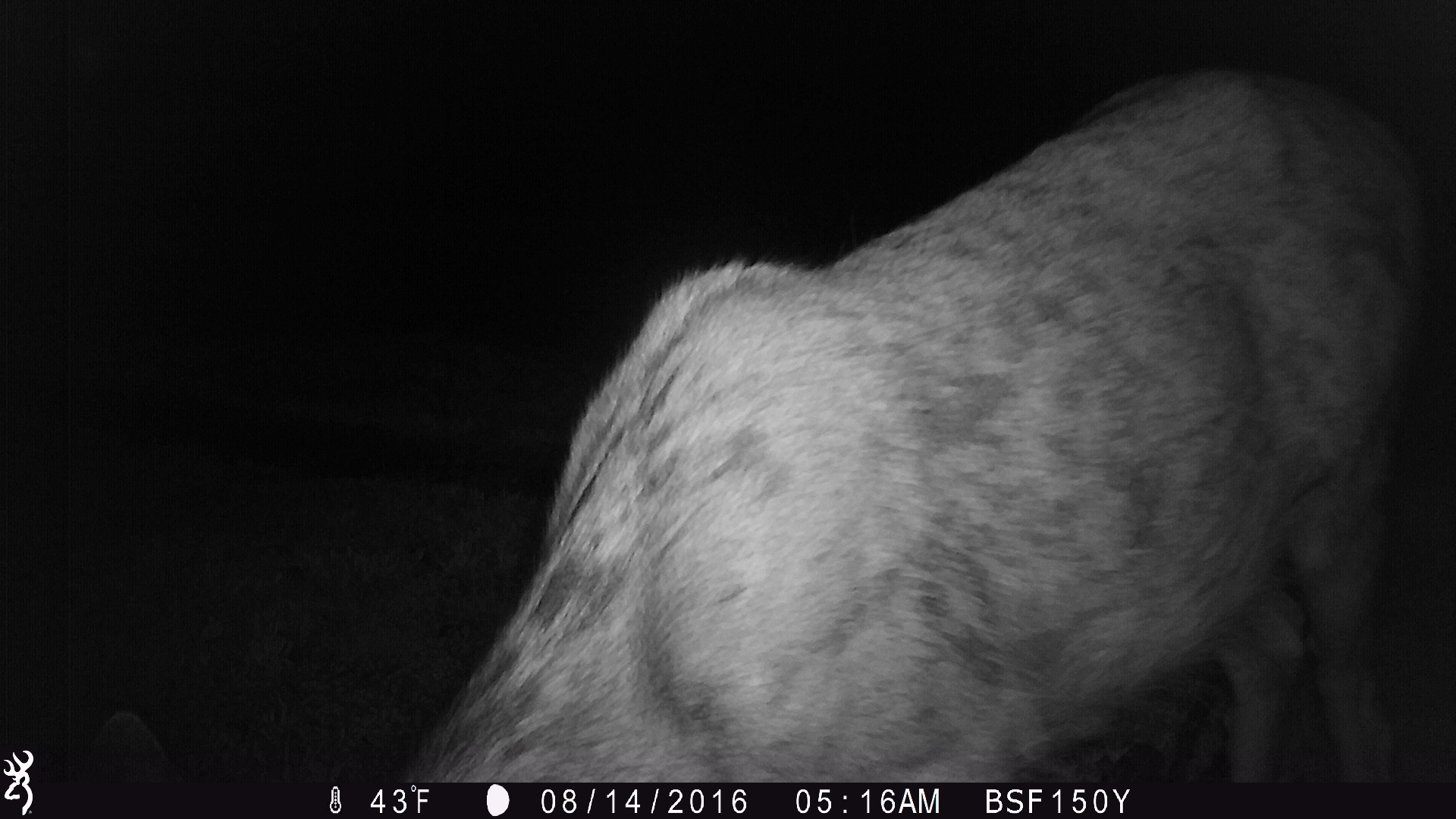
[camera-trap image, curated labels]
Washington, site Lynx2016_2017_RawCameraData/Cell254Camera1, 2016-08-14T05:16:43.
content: unidentified animal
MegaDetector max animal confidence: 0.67